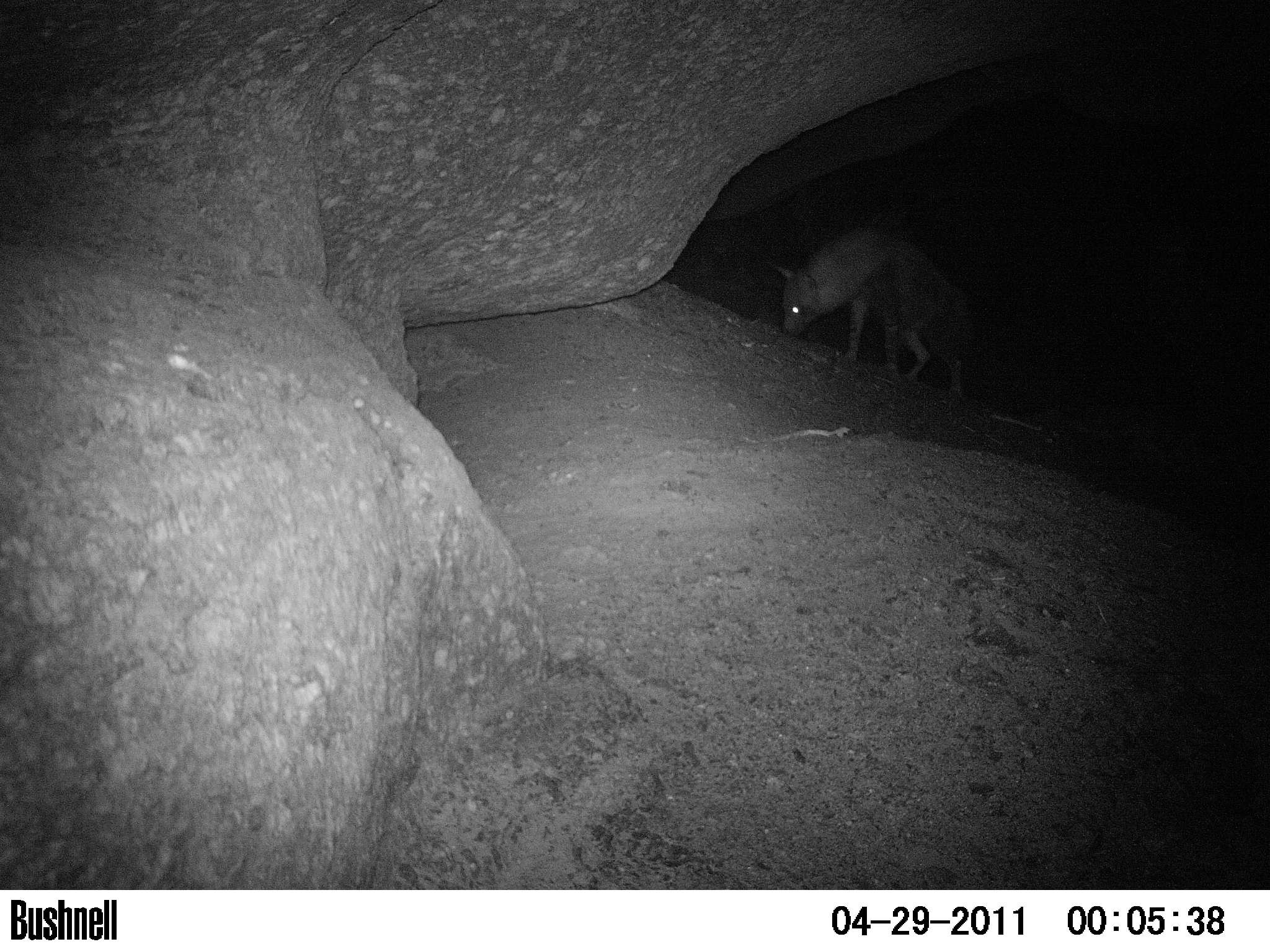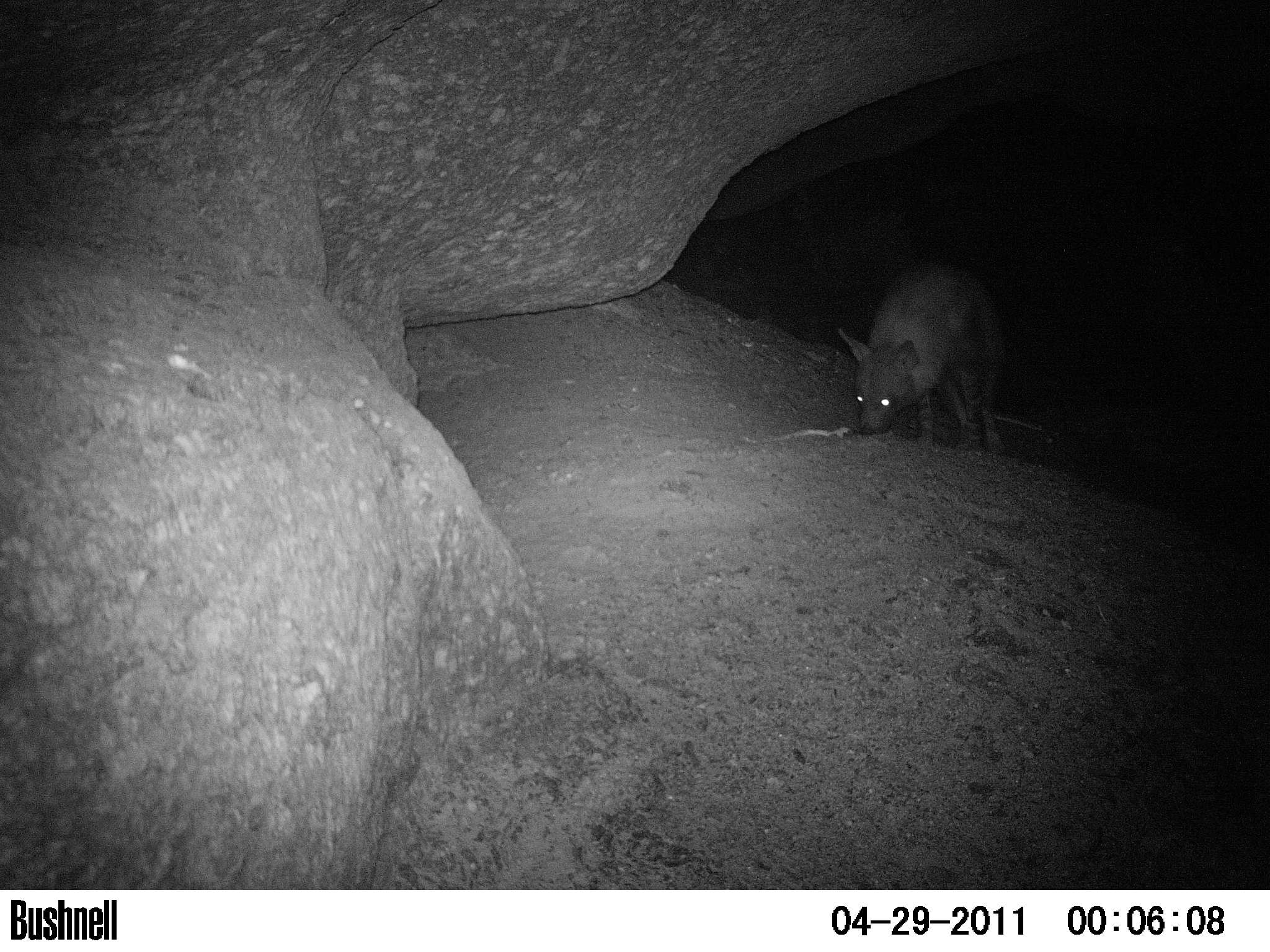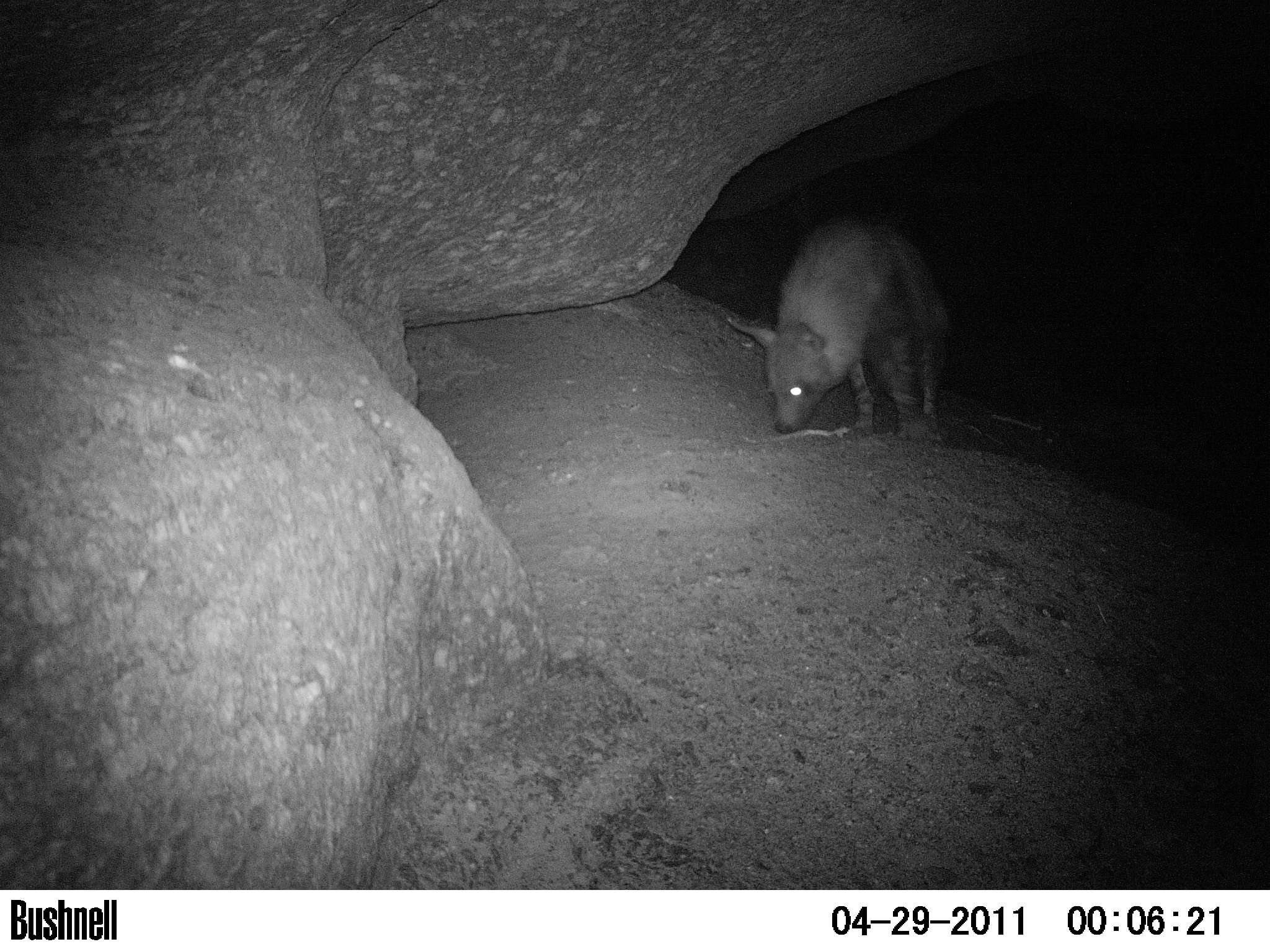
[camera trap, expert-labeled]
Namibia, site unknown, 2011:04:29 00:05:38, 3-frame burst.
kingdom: Animalia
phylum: Chordata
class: Mammalia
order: Carnivora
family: Hyaenidae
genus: Parahyaena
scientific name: Parahyaena brunnea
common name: brown hyena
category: hyaena brunnea